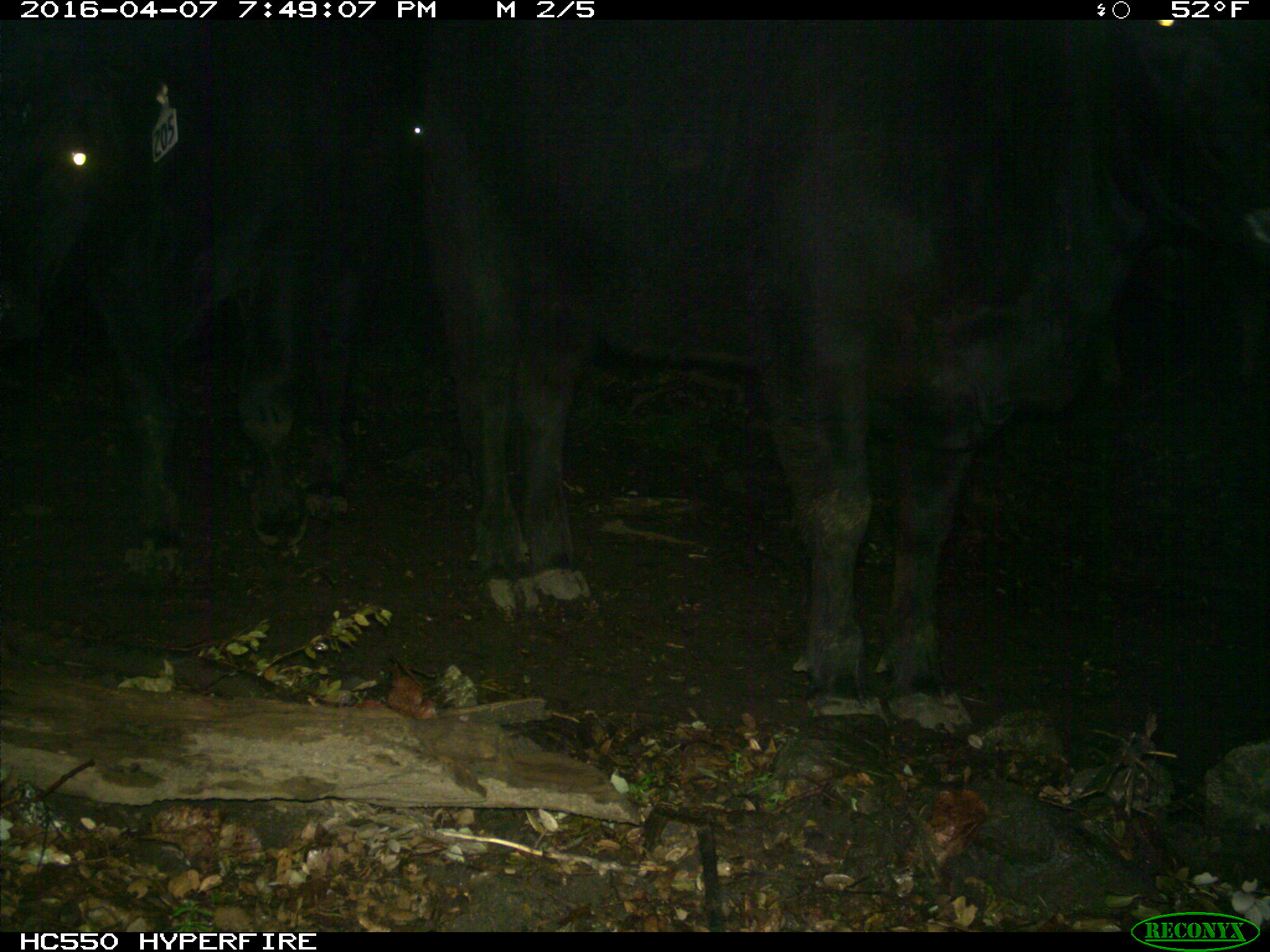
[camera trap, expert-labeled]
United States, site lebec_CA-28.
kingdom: Animalia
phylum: Chordata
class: Mammalia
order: Artiodactyla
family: Bovidae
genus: Bos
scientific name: Bos taurus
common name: domestic cow